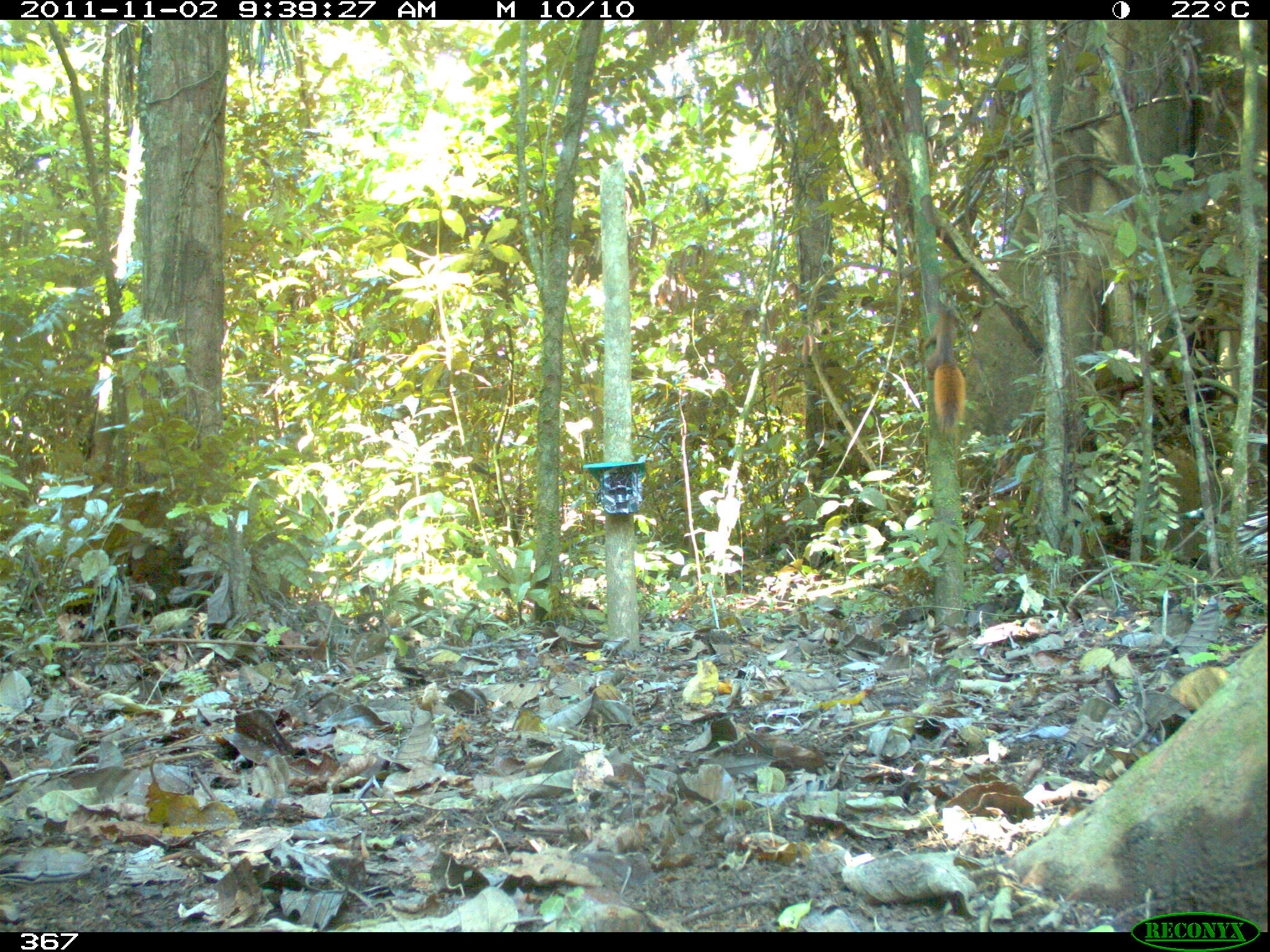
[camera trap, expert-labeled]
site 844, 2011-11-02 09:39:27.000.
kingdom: Animalia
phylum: Chordata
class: Mammalia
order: Rodentia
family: Sciuridae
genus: Sciurus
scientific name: Sciurus spadiceus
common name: southern amazon red squirrel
Sciurus spadiceus (southern amazon red squirrel).